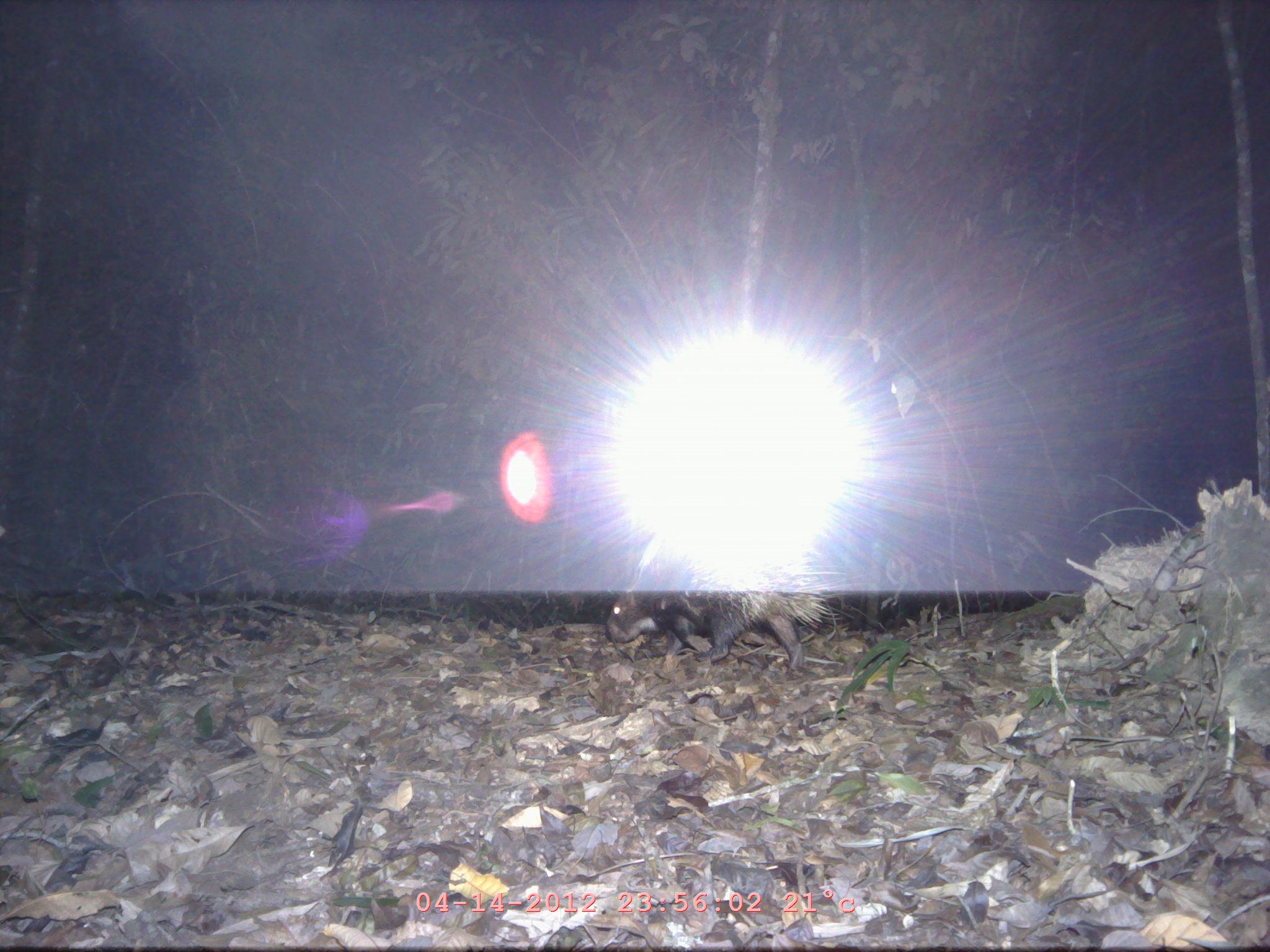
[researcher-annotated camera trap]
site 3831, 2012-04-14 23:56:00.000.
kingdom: Animalia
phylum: Chordata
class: Mammalia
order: Rodentia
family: Hystricidae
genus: Hystrix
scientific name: Hystrix brachyura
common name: east asian porcupine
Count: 1.